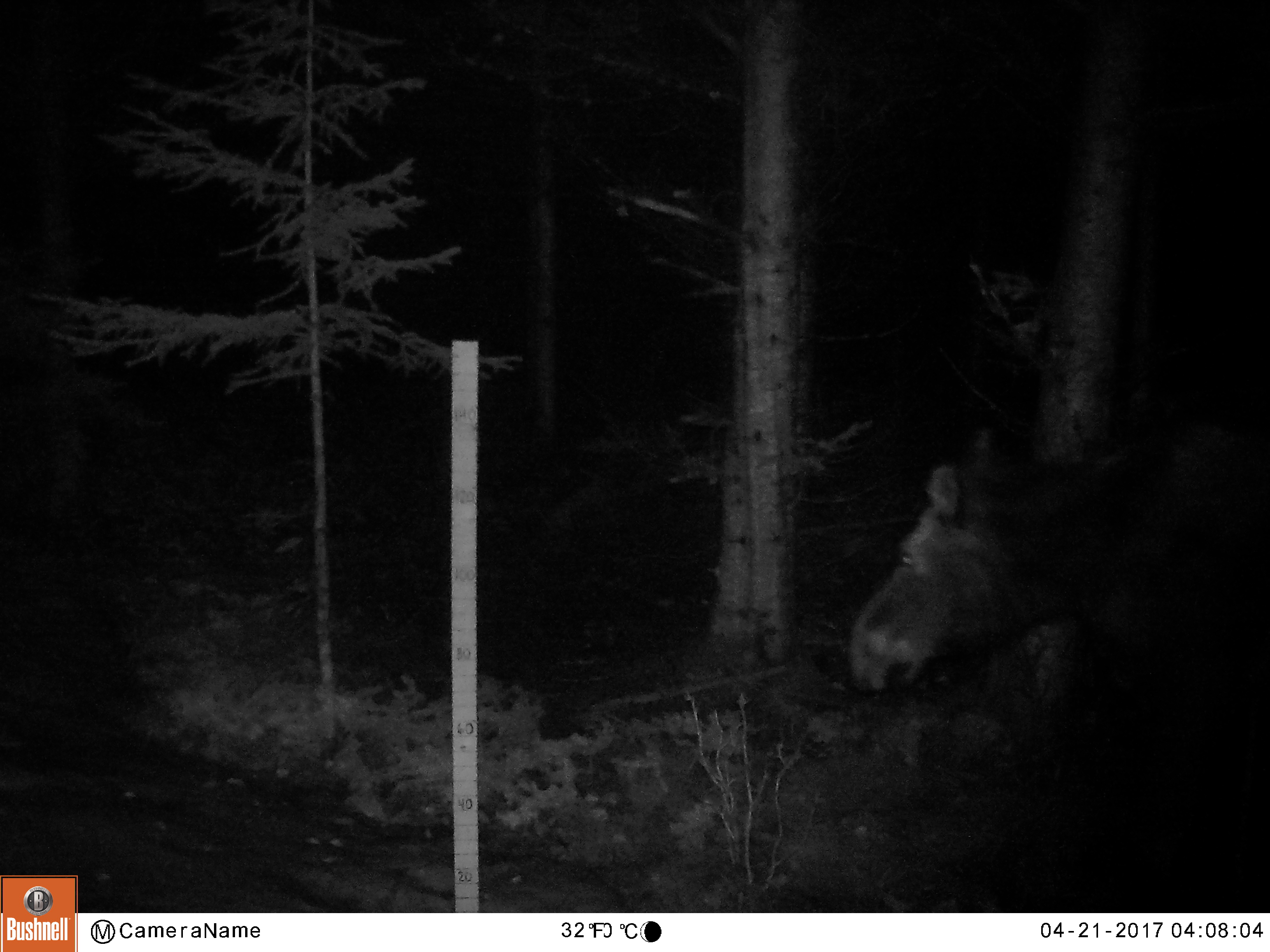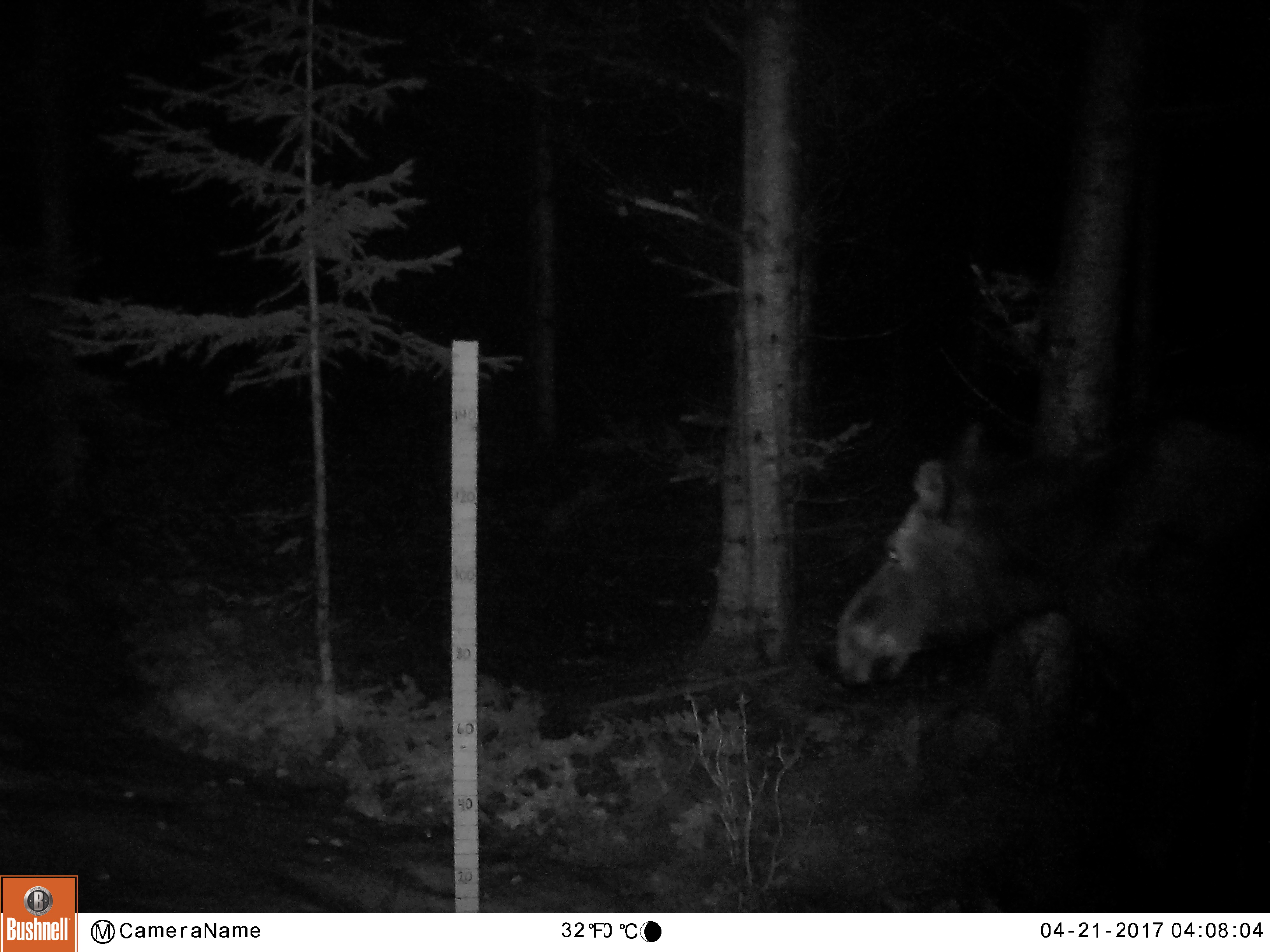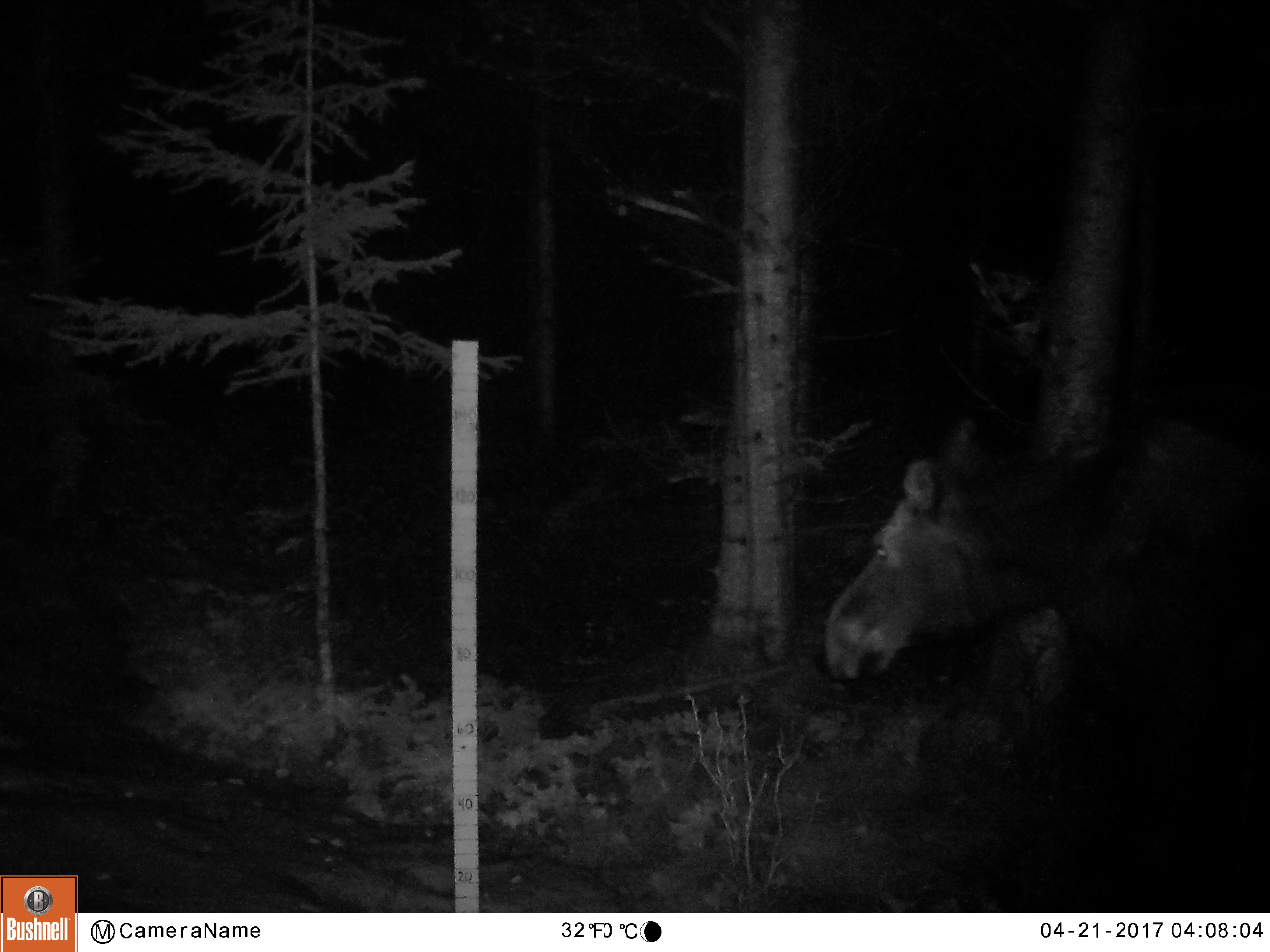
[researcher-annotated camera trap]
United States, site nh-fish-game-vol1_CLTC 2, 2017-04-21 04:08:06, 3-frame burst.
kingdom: Animalia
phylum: Chordata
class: Mammalia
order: Artiodactyla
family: Cervidae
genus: Alces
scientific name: Alces alces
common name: moose